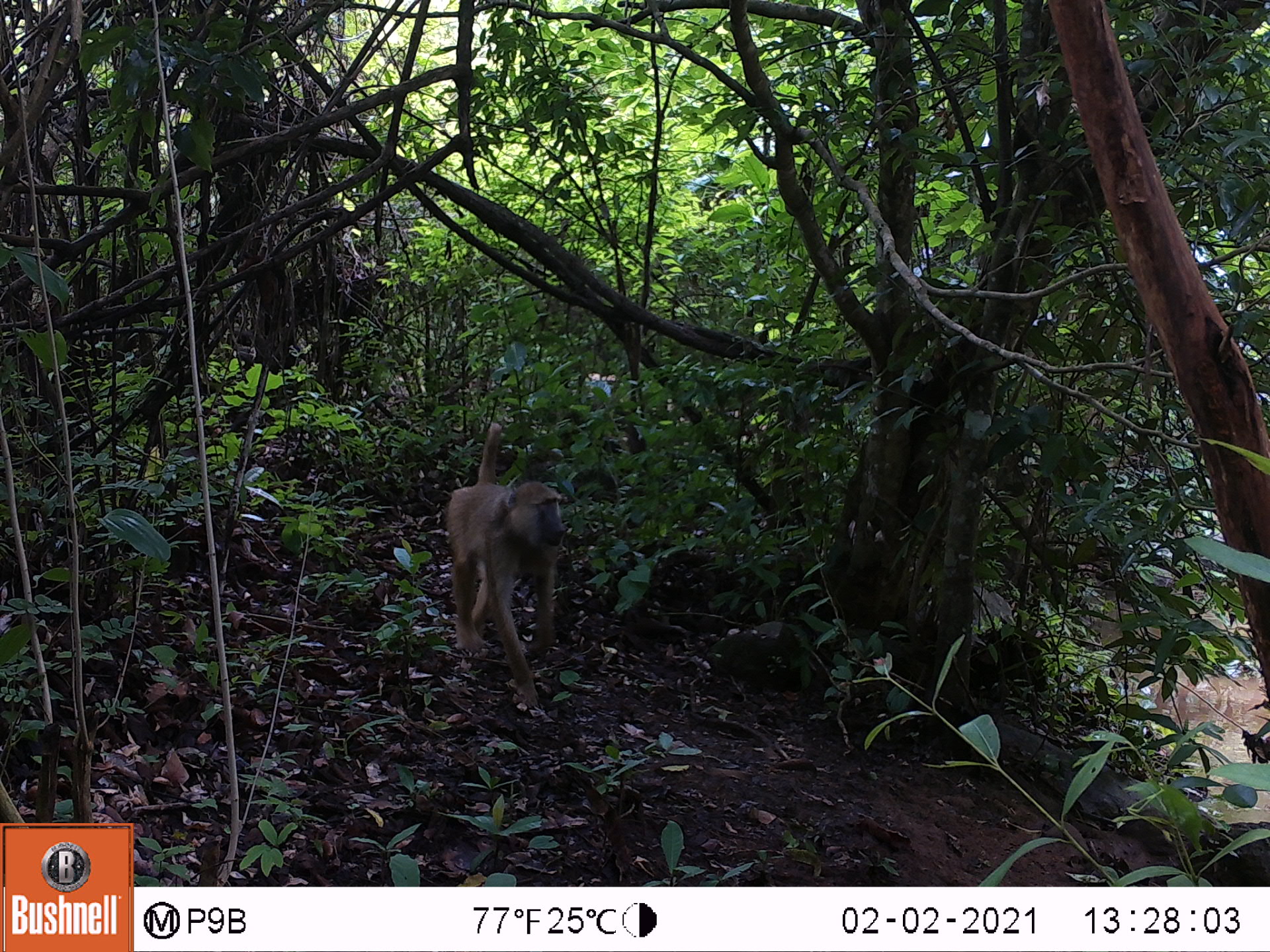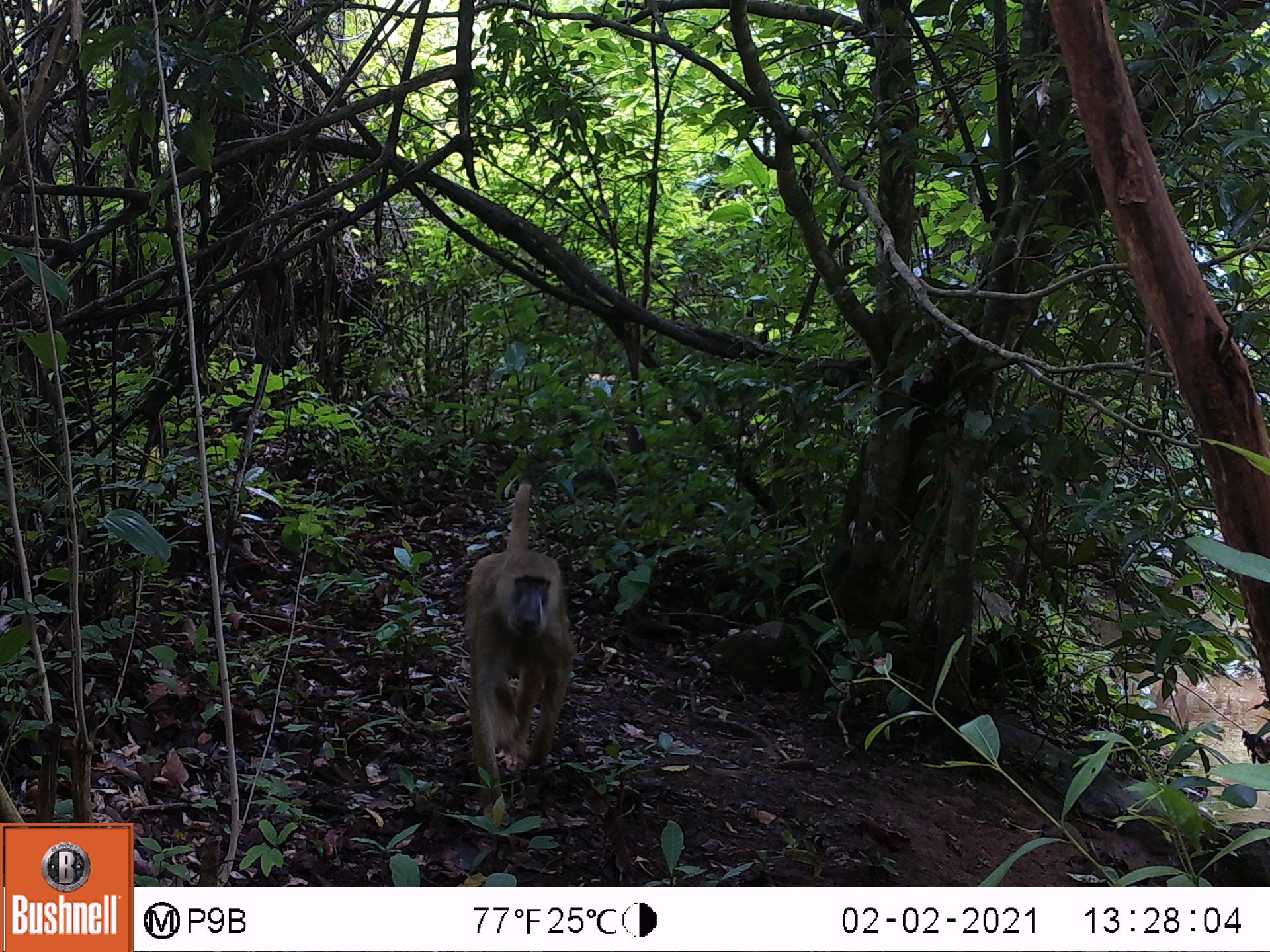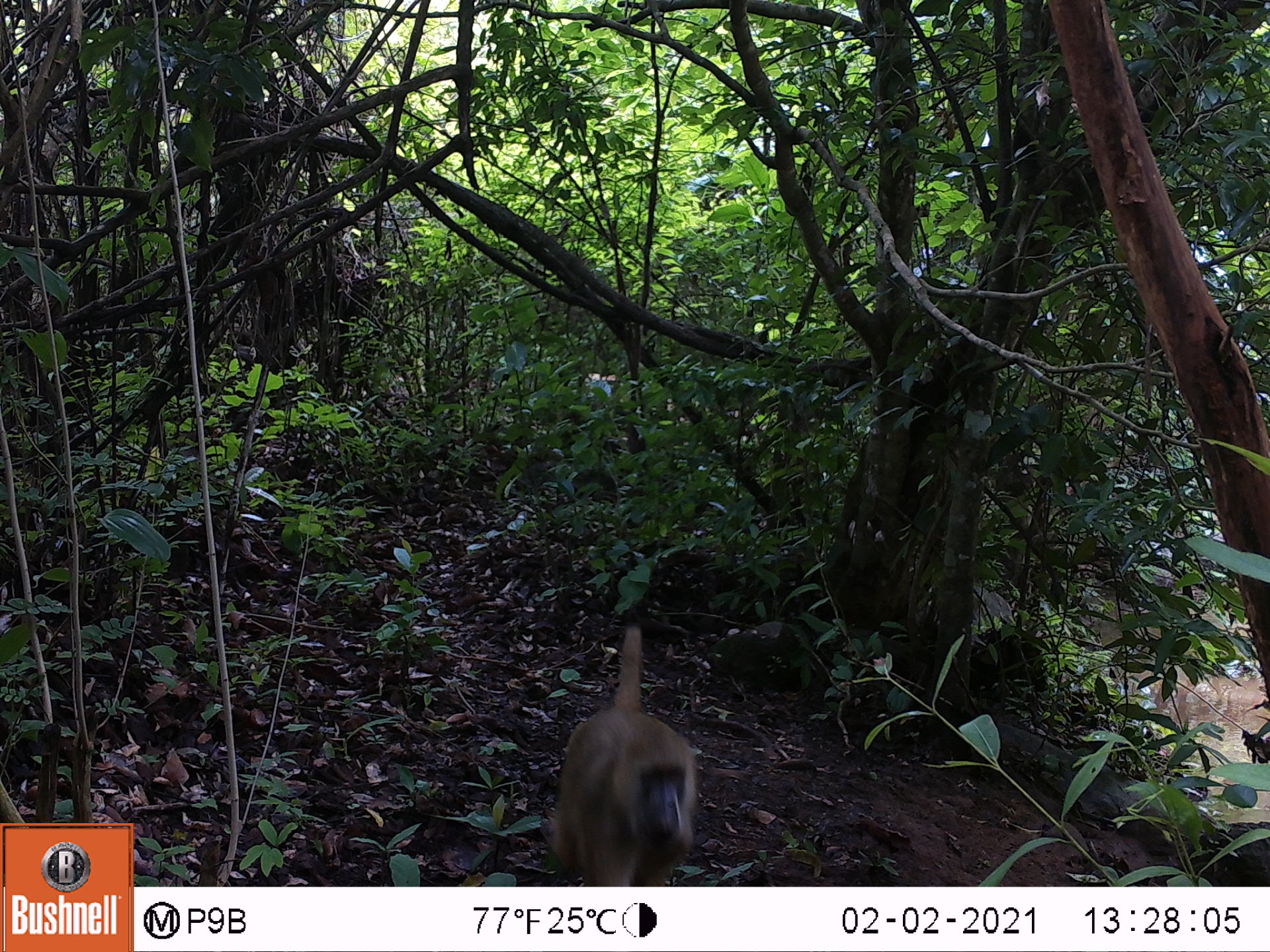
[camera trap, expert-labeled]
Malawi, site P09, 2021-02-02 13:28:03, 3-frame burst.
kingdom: Animalia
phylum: Chordata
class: Mammalia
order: Primates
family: Cercopithecidae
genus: Papio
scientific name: Papio cynocephalus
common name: yellow baboon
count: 1